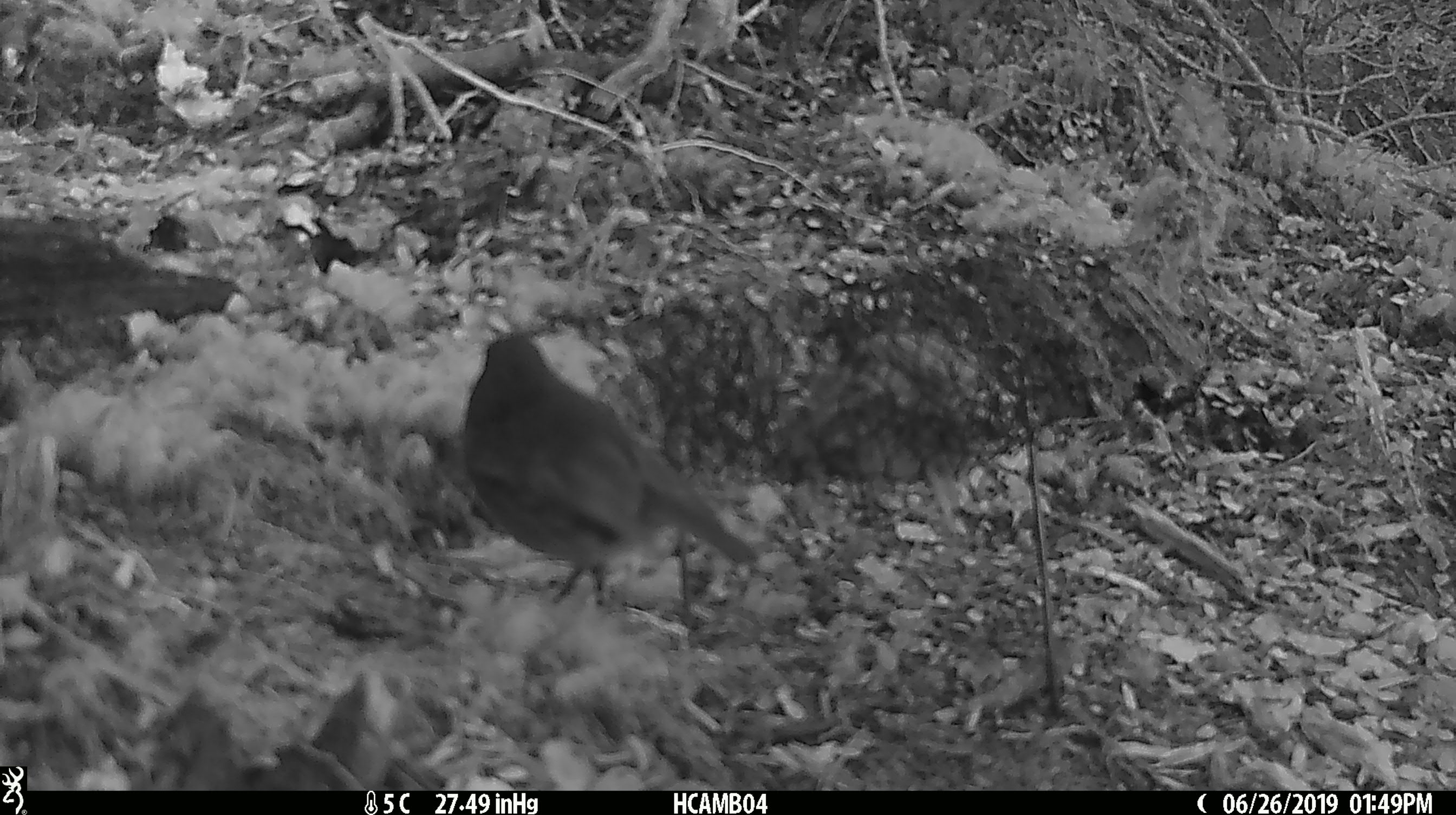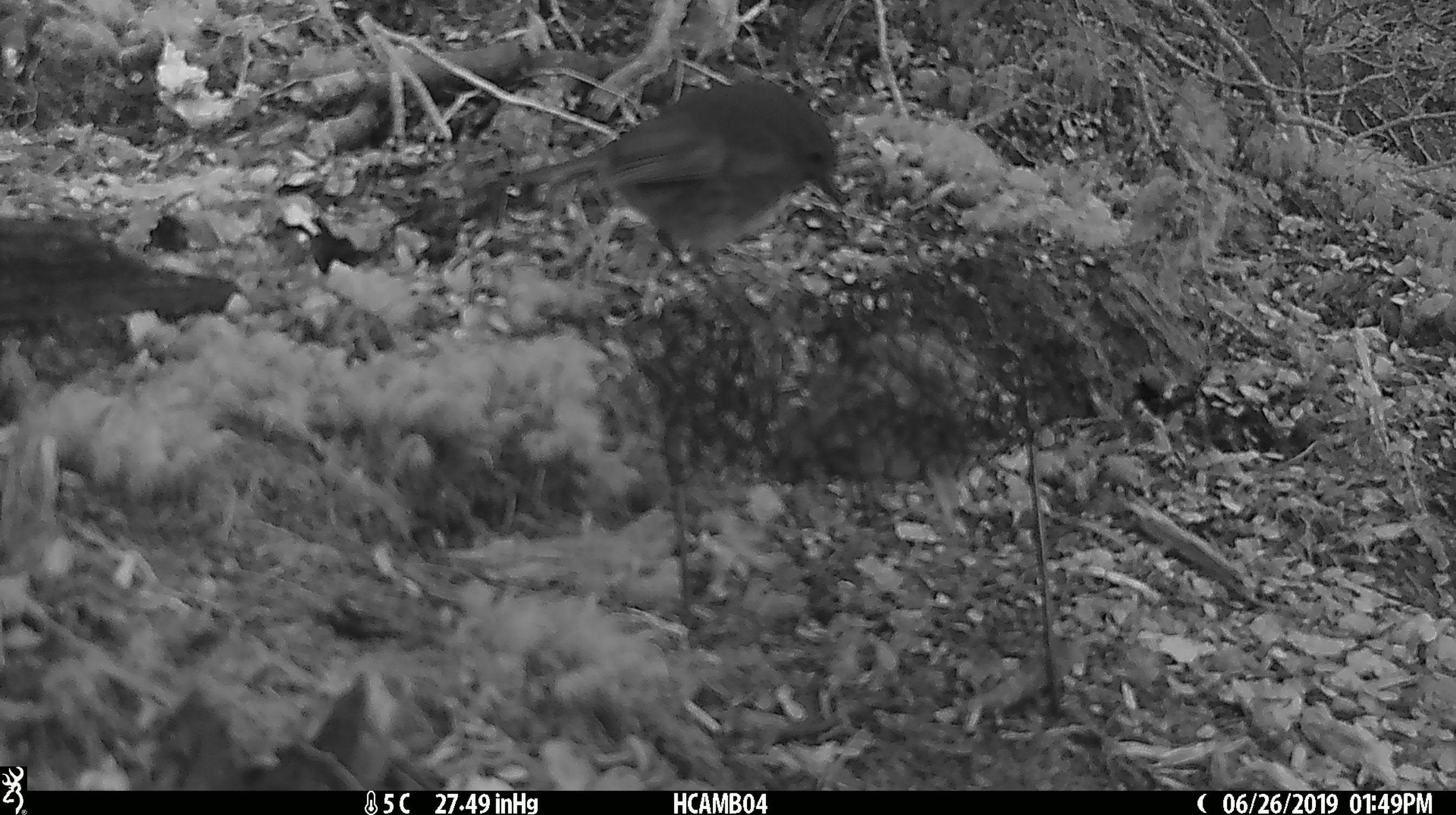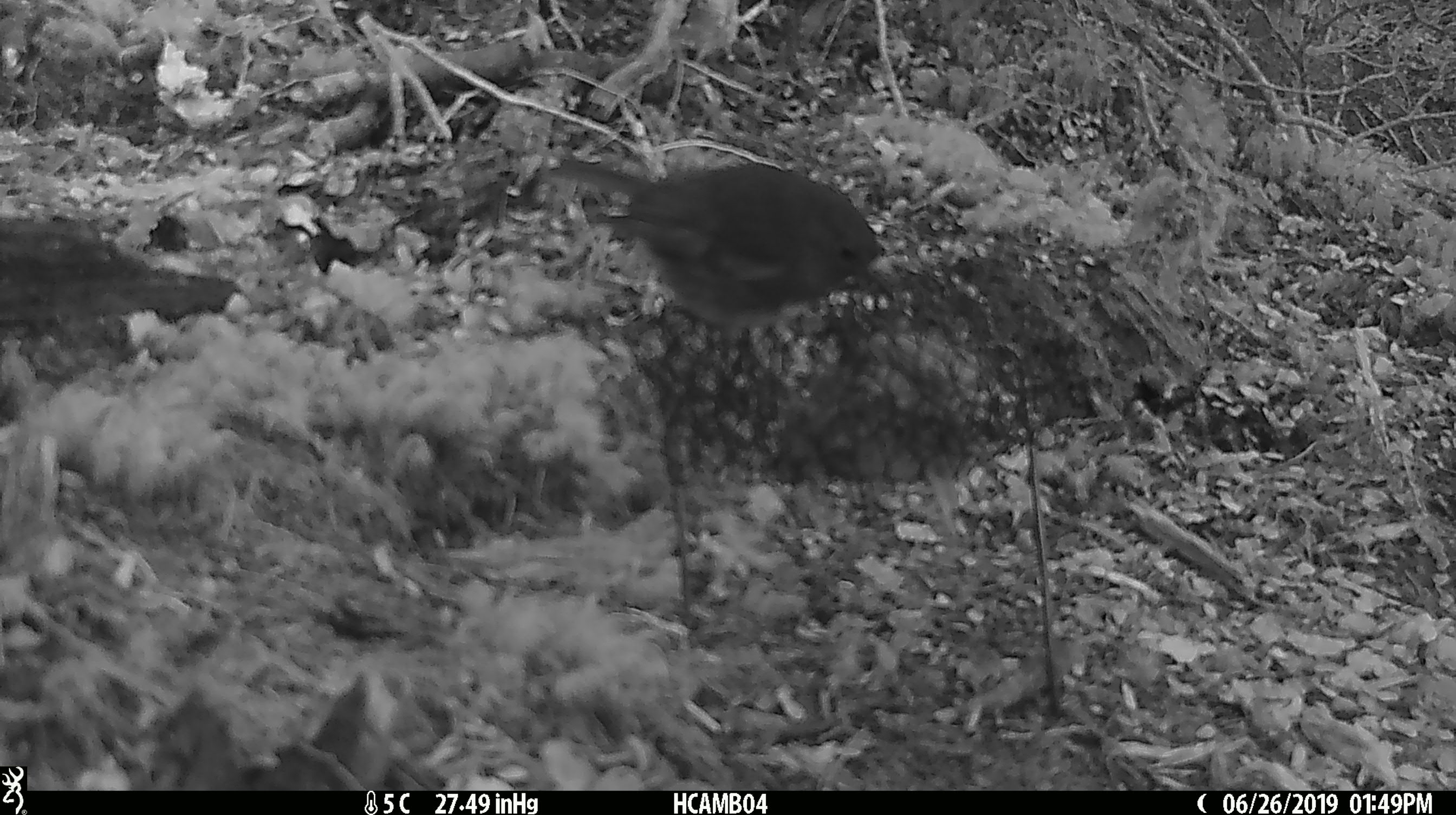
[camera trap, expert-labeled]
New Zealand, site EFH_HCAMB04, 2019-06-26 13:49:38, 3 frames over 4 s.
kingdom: Animalia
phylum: Chordata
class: Aves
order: Passeriformes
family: Petroicidae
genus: Petroica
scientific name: Petroica australis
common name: new zealand robin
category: robin